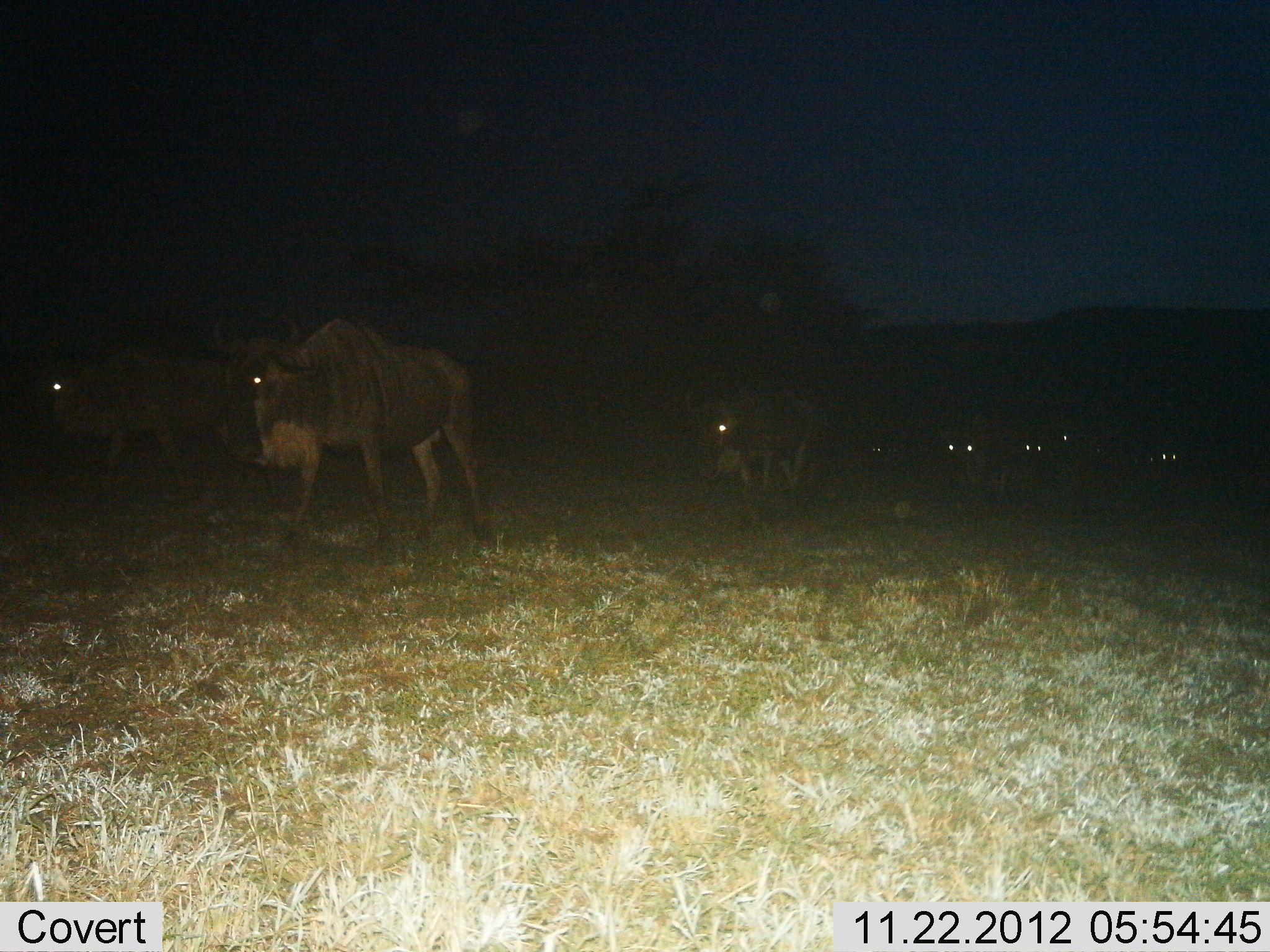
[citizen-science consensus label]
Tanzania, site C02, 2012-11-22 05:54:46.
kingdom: Animalia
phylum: Chordata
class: Mammalia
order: Artiodactyla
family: Bovidae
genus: Connochaetes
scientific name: Connochaetes taurinus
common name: blue wildebeest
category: wildebeest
Wildebeest (blue wildebeest) (Connochaetes taurinus), count 8. Behavior (volunteer vote fractions): standing 25%, resting 6%, moving 88%, interacting 0%. Young present (vote fraction): 0%. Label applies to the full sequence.